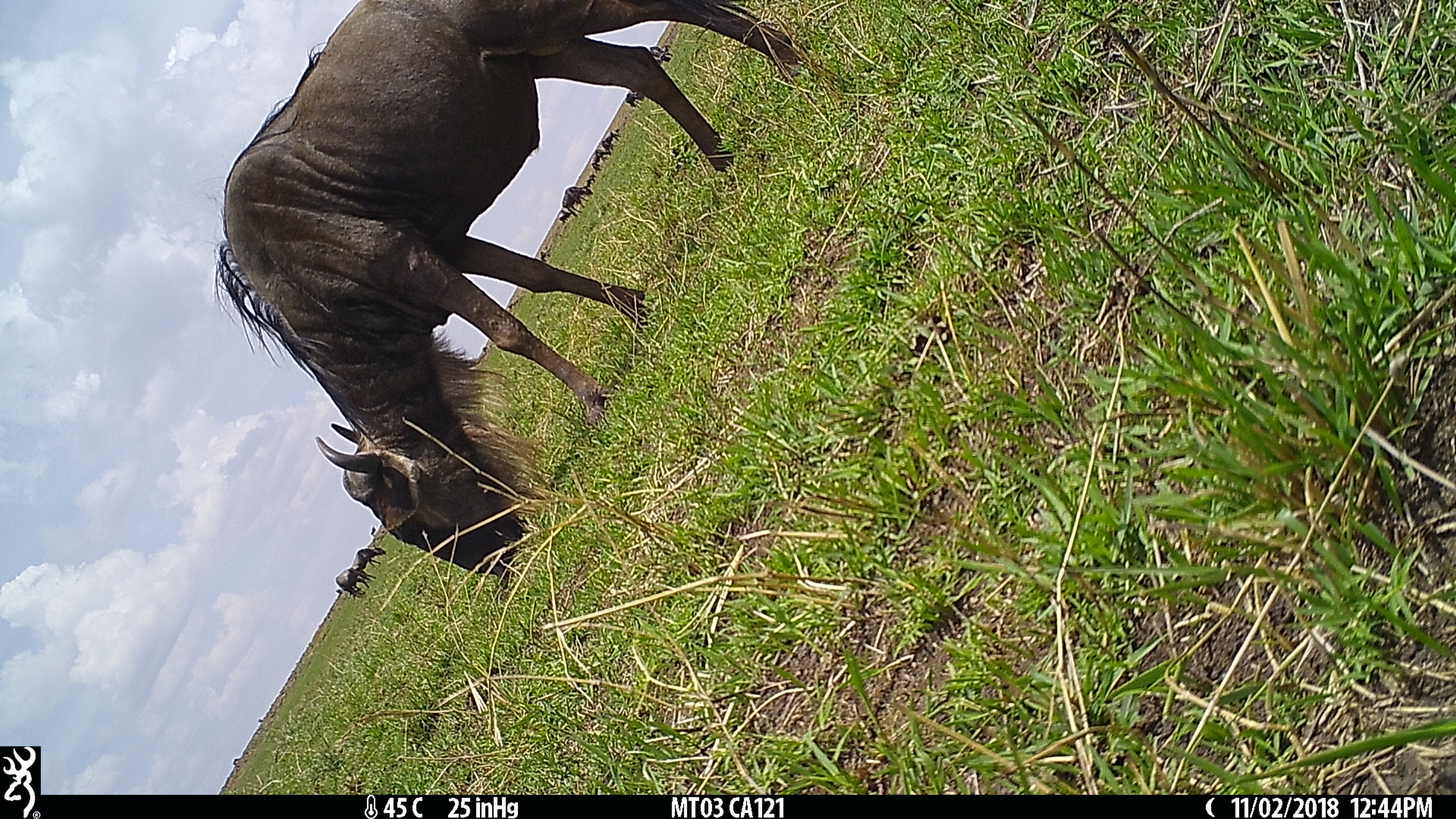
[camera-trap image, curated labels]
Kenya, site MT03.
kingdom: Animalia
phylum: Chordata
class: Mammalia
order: Artiodactyla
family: Bovidae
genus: Connochaetes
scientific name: Connochaetes taurinus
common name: blue wildebeest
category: wildebeest